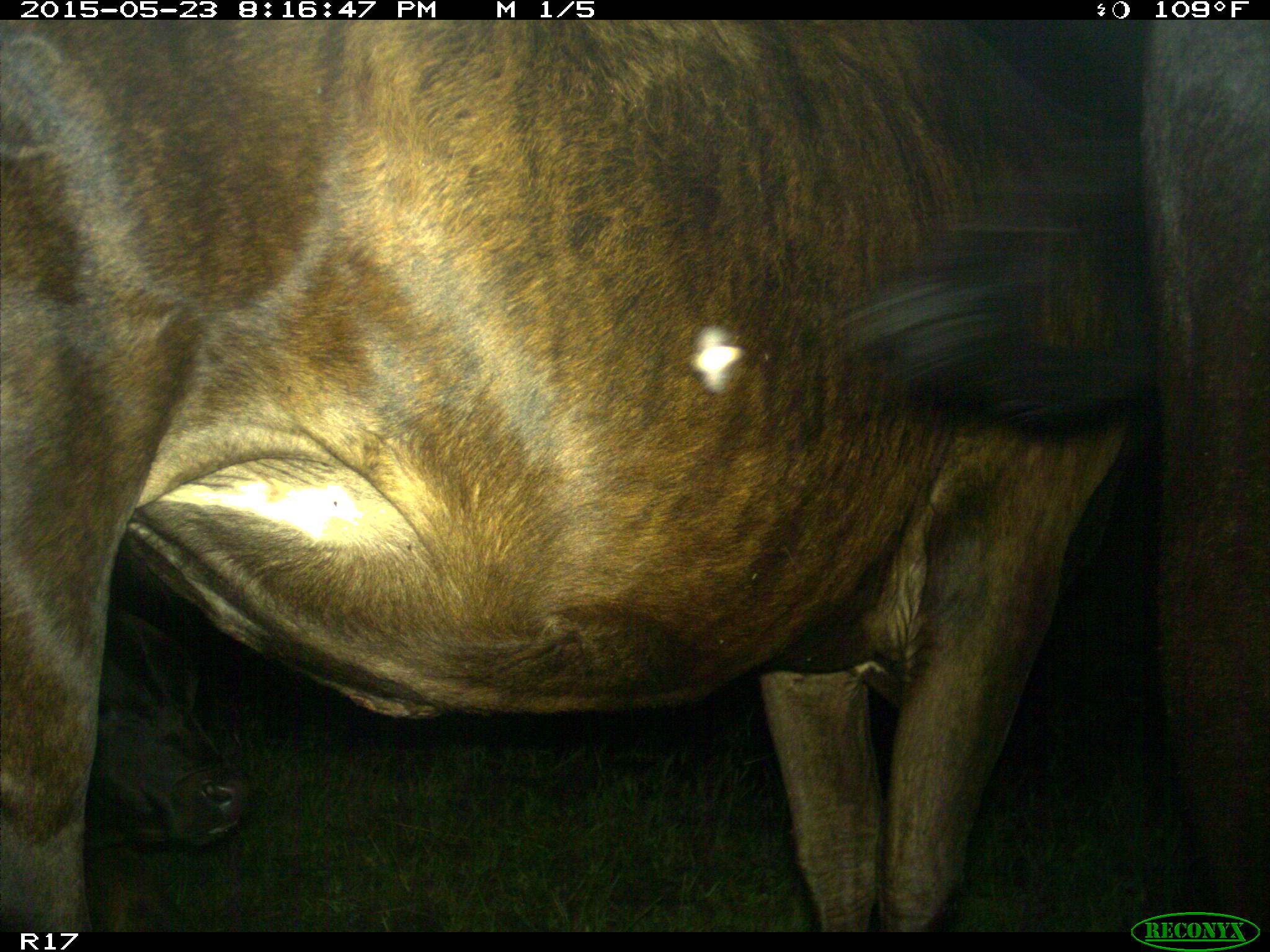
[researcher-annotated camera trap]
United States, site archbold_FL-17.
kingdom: Animalia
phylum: Chordata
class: Mammalia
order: Artiodactyla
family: Bovidae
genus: Bos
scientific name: Bos taurus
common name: domestic cow